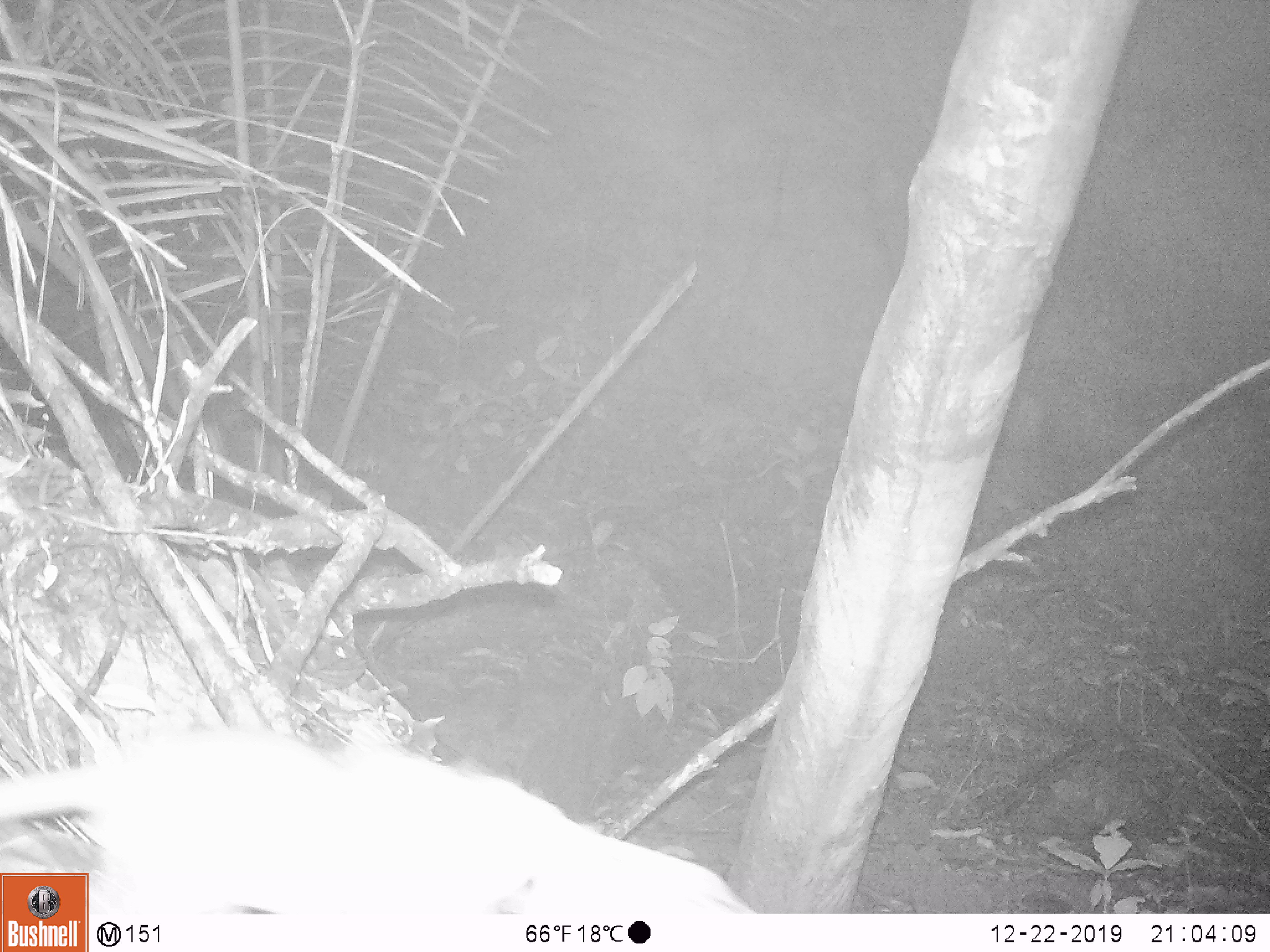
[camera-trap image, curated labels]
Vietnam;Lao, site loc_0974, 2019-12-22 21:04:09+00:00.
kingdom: Animalia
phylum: Chordata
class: Mammalia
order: Rodentia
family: Muridae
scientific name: Muridae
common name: old-world mice and rats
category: unidentified murid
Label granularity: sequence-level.